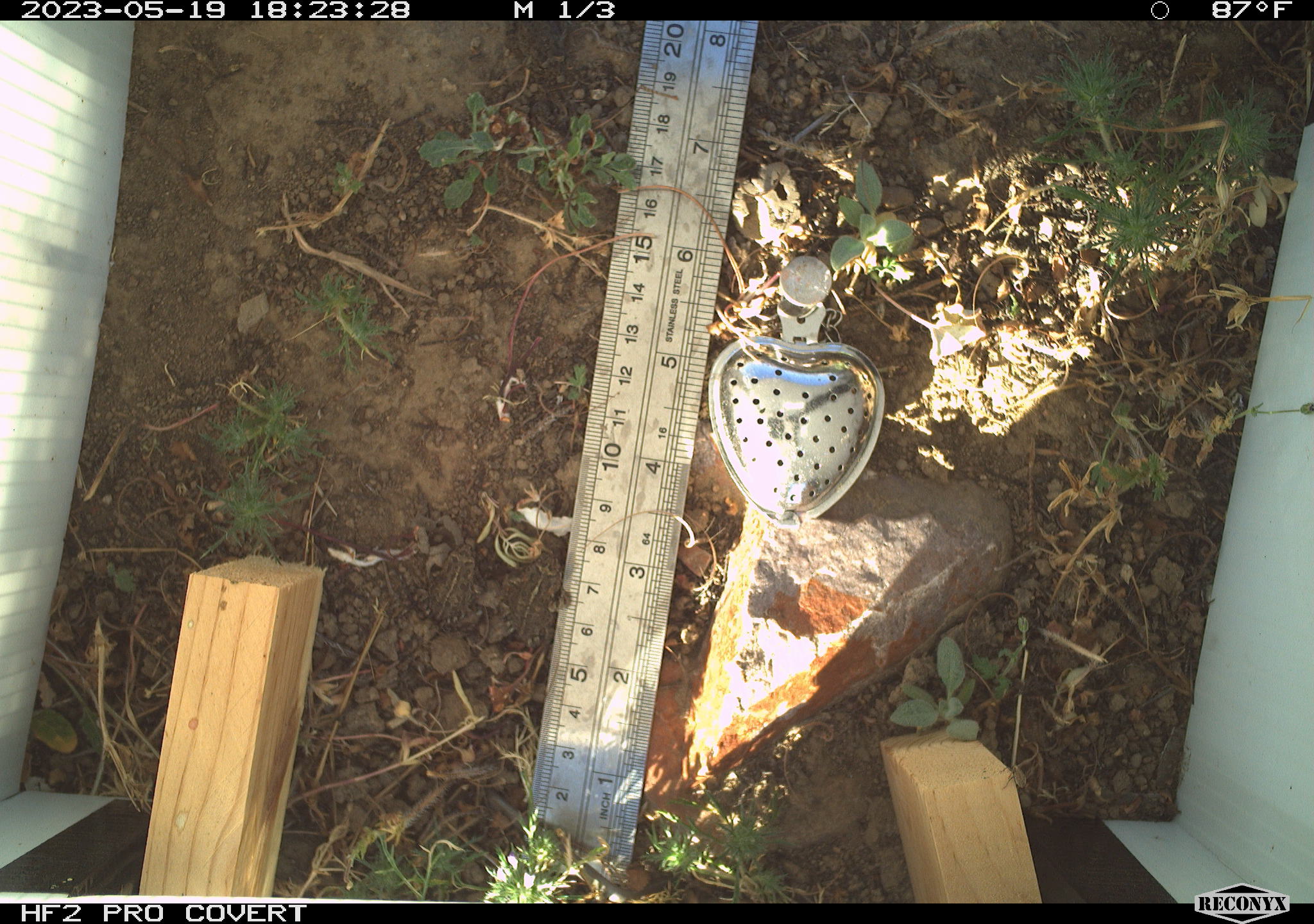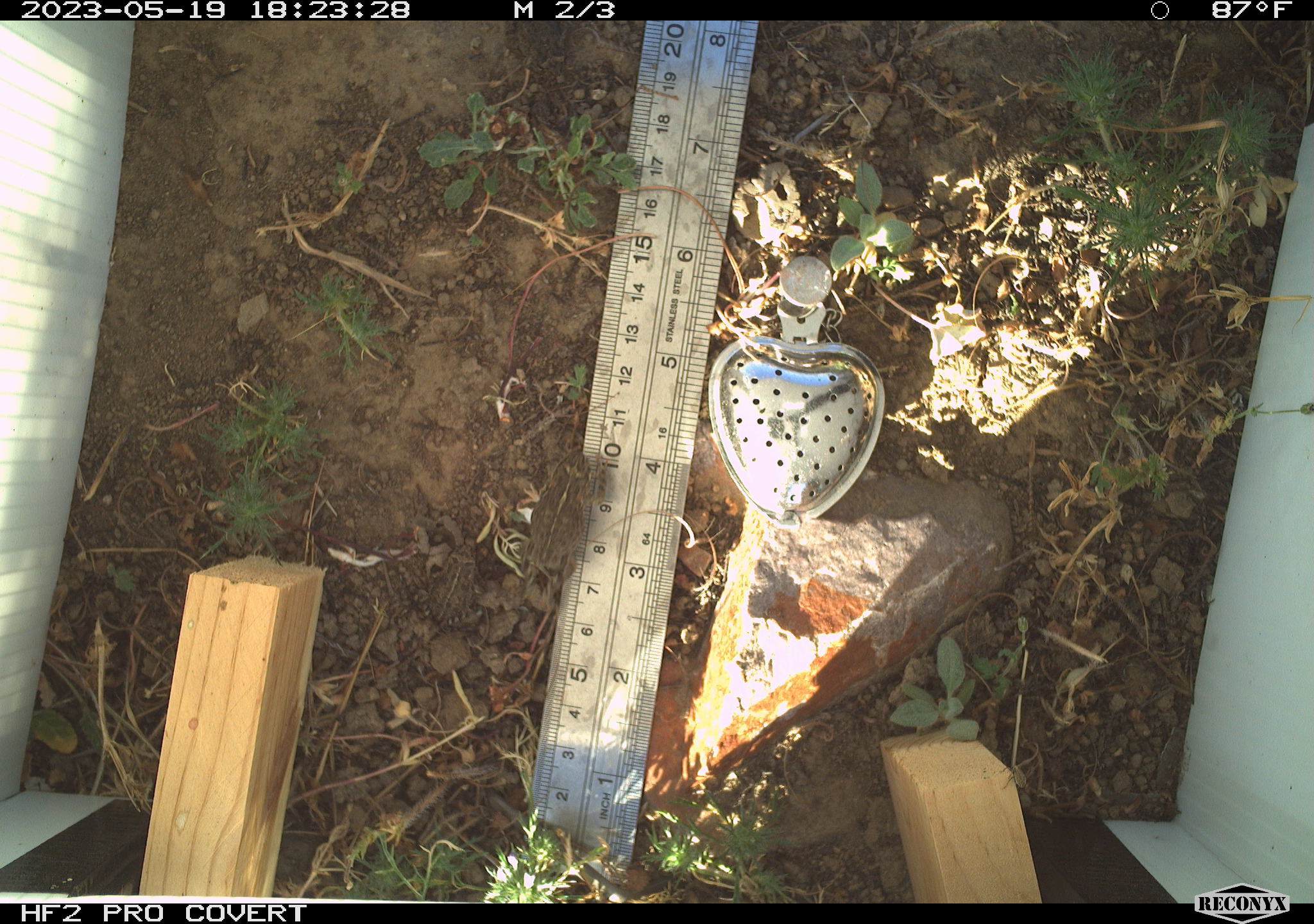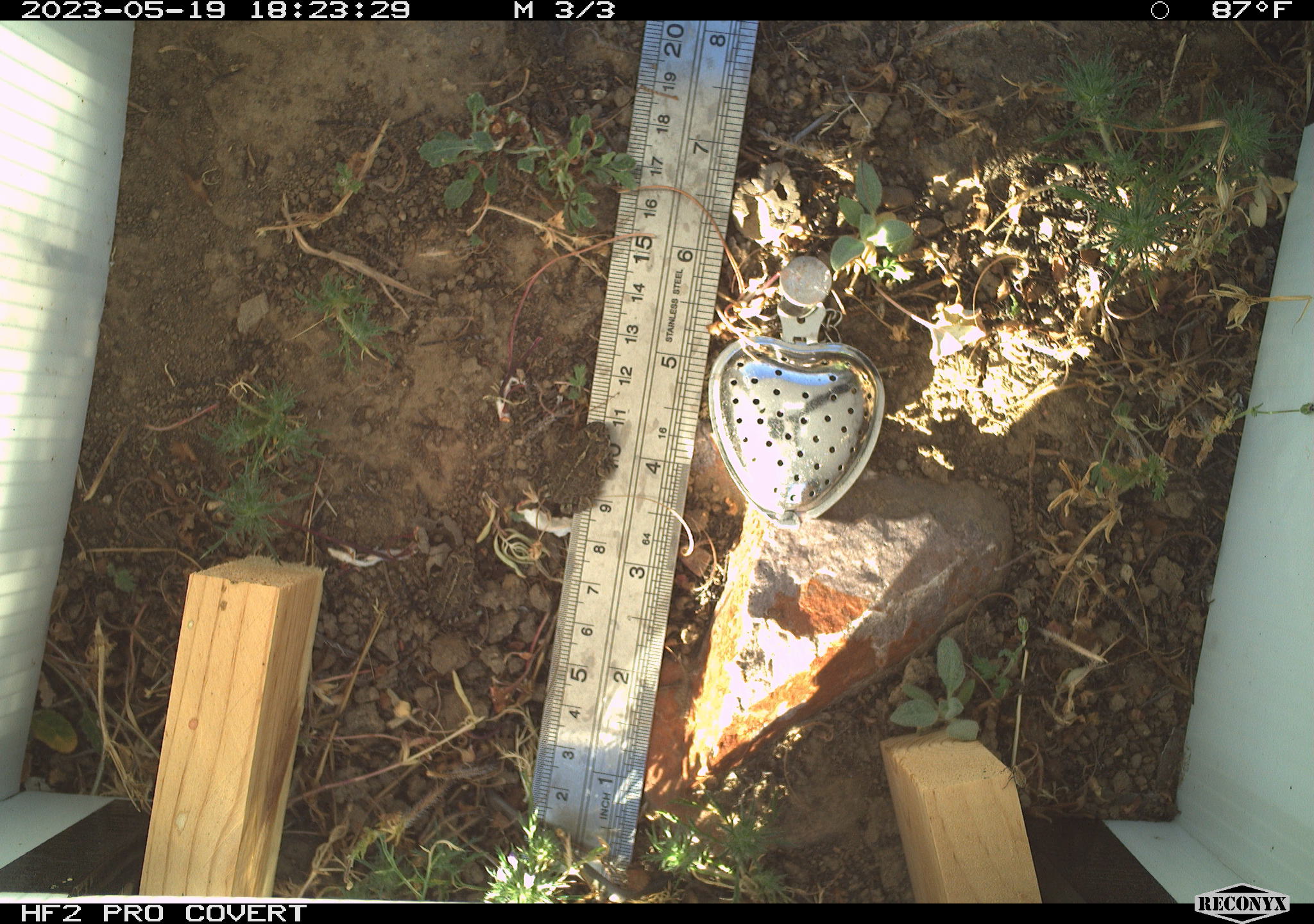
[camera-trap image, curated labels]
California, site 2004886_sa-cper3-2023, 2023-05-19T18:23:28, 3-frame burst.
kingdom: Animalia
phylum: Chordata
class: Amphibia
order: Anura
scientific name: Anura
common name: frogs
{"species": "frogs (Anura)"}